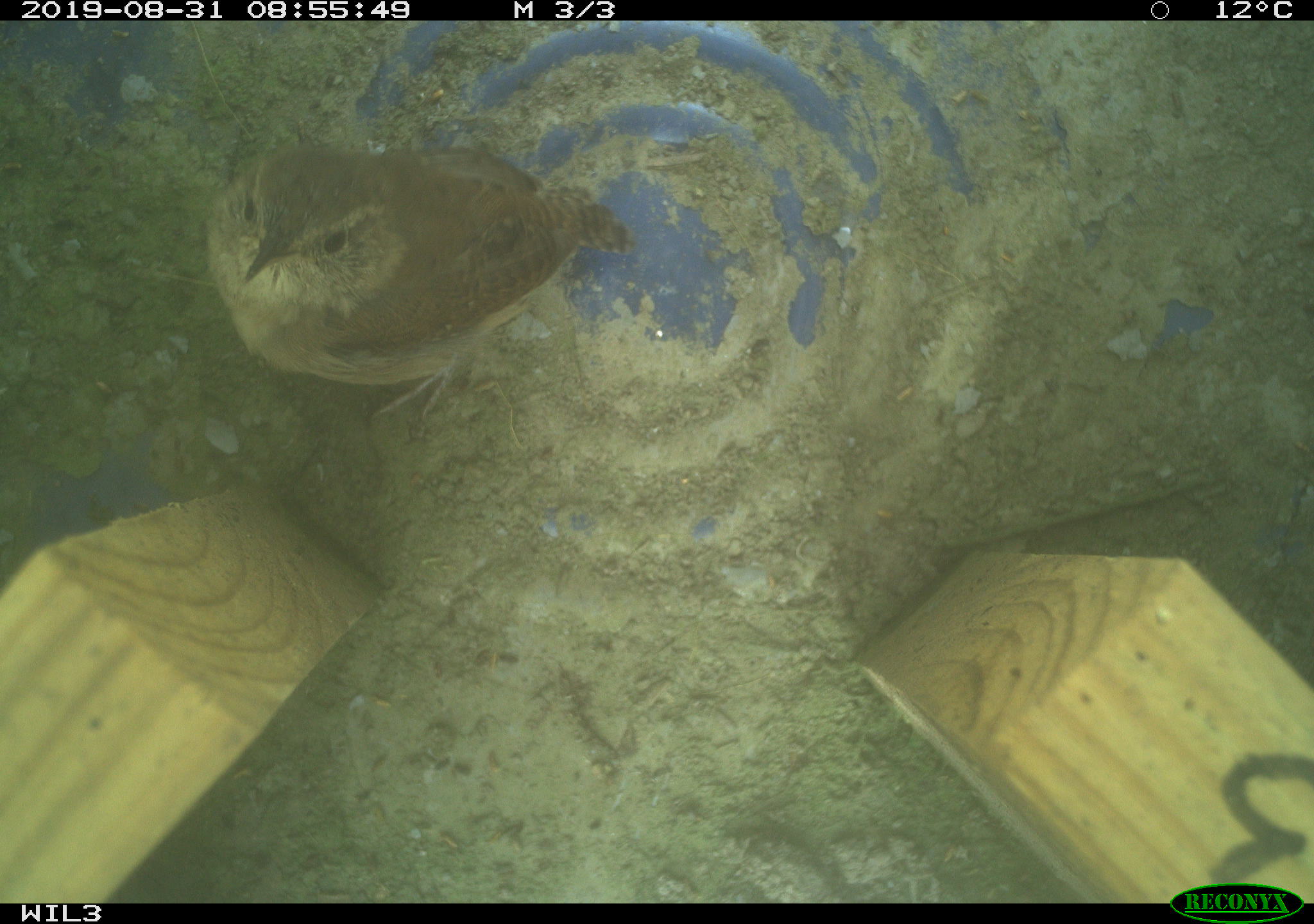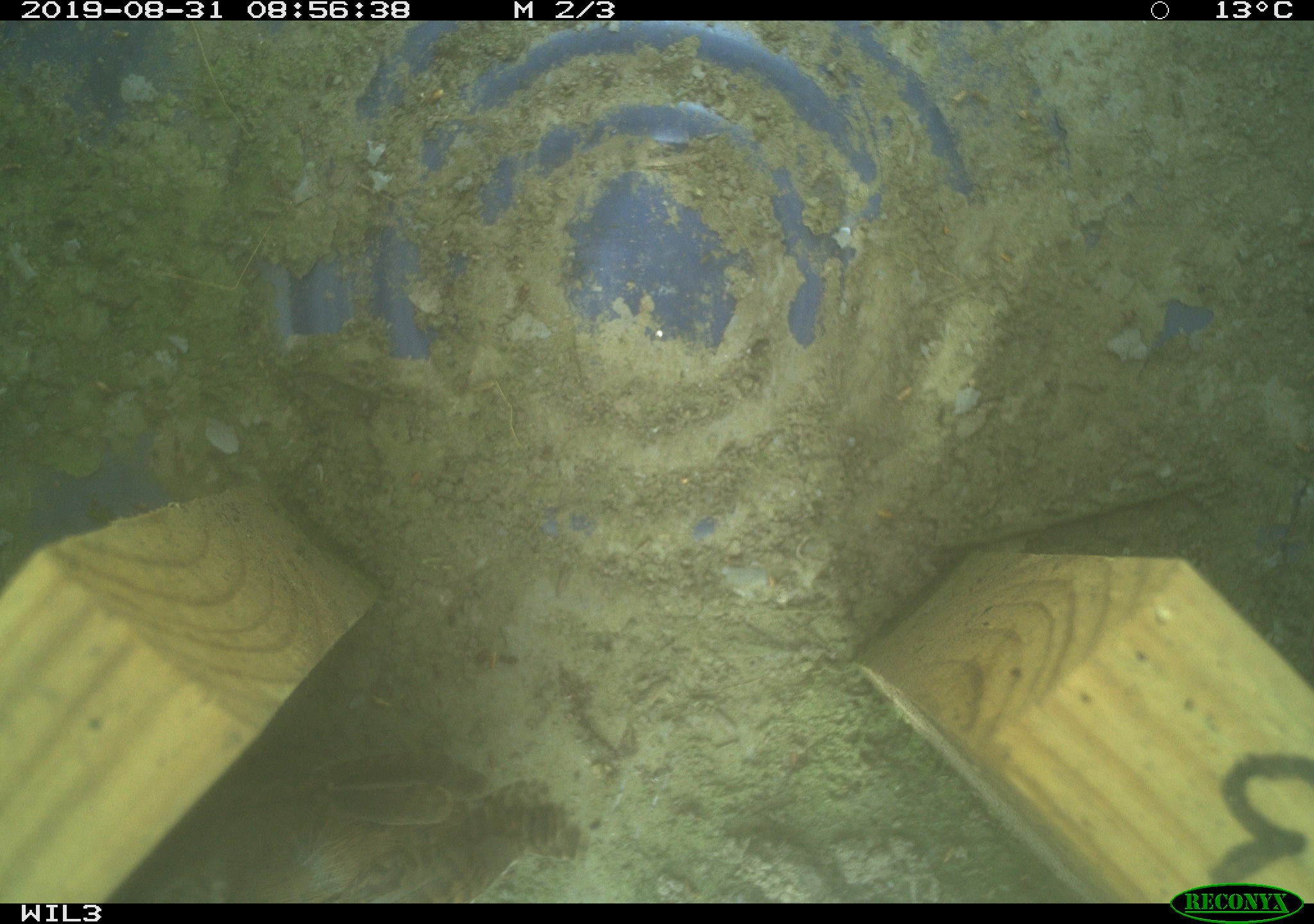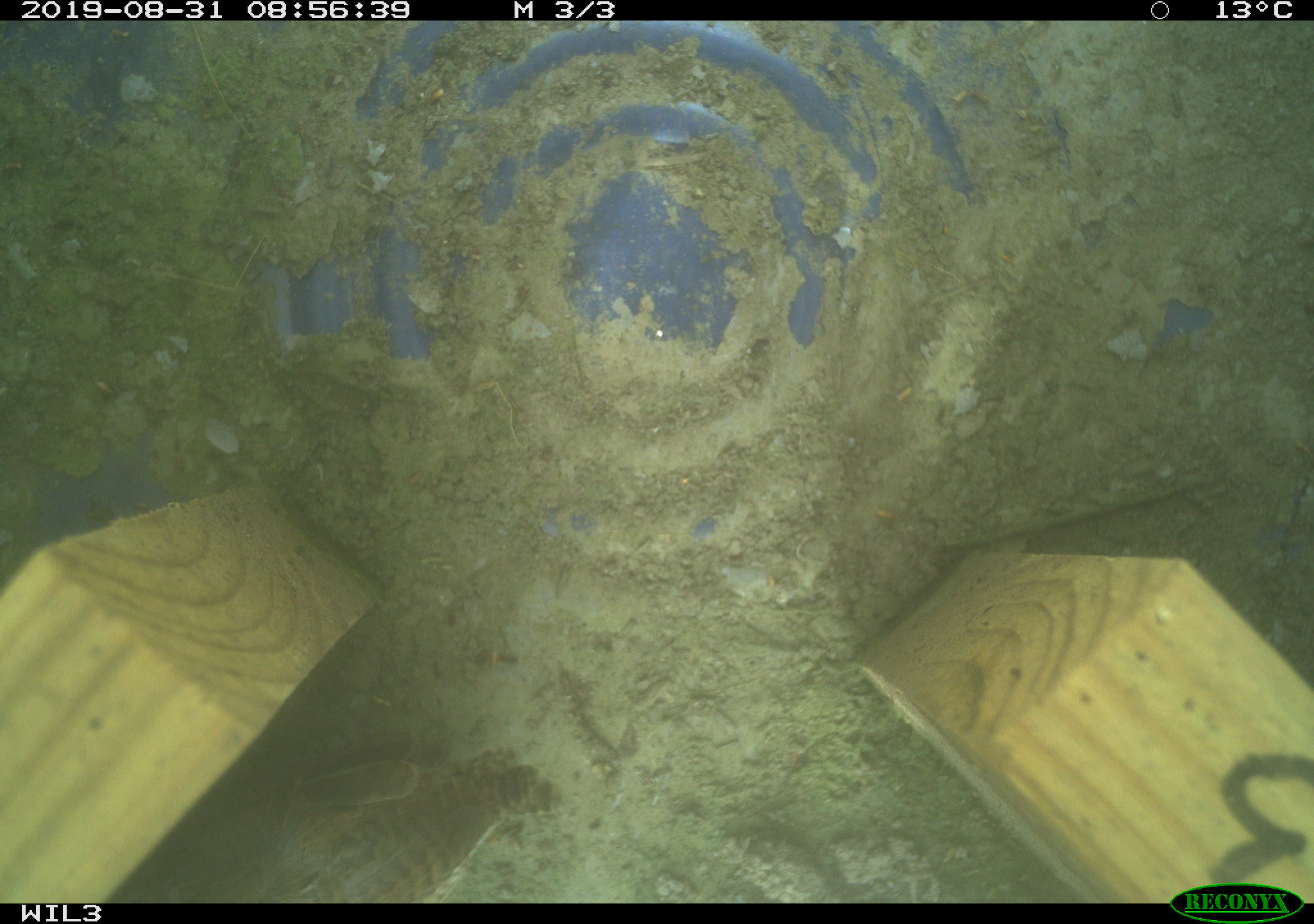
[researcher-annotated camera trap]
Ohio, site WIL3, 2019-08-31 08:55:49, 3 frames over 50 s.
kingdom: Animalia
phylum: Chordata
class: Aves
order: Passeriformes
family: Troglodytidae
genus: Troglodytes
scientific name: Troglodytes aedon aedon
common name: northern house wren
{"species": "northern house wren (Troglodytes aedon aedon)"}